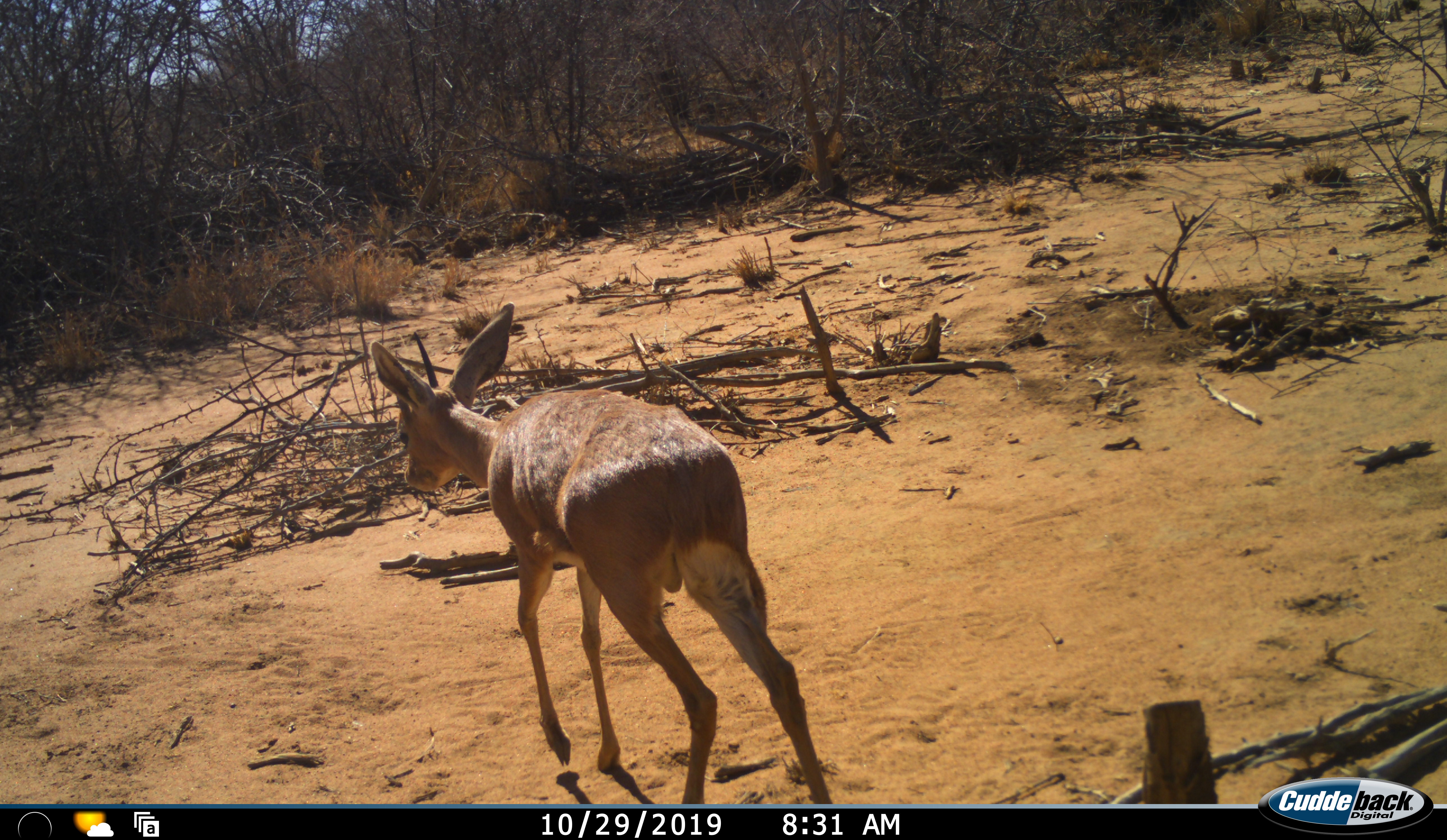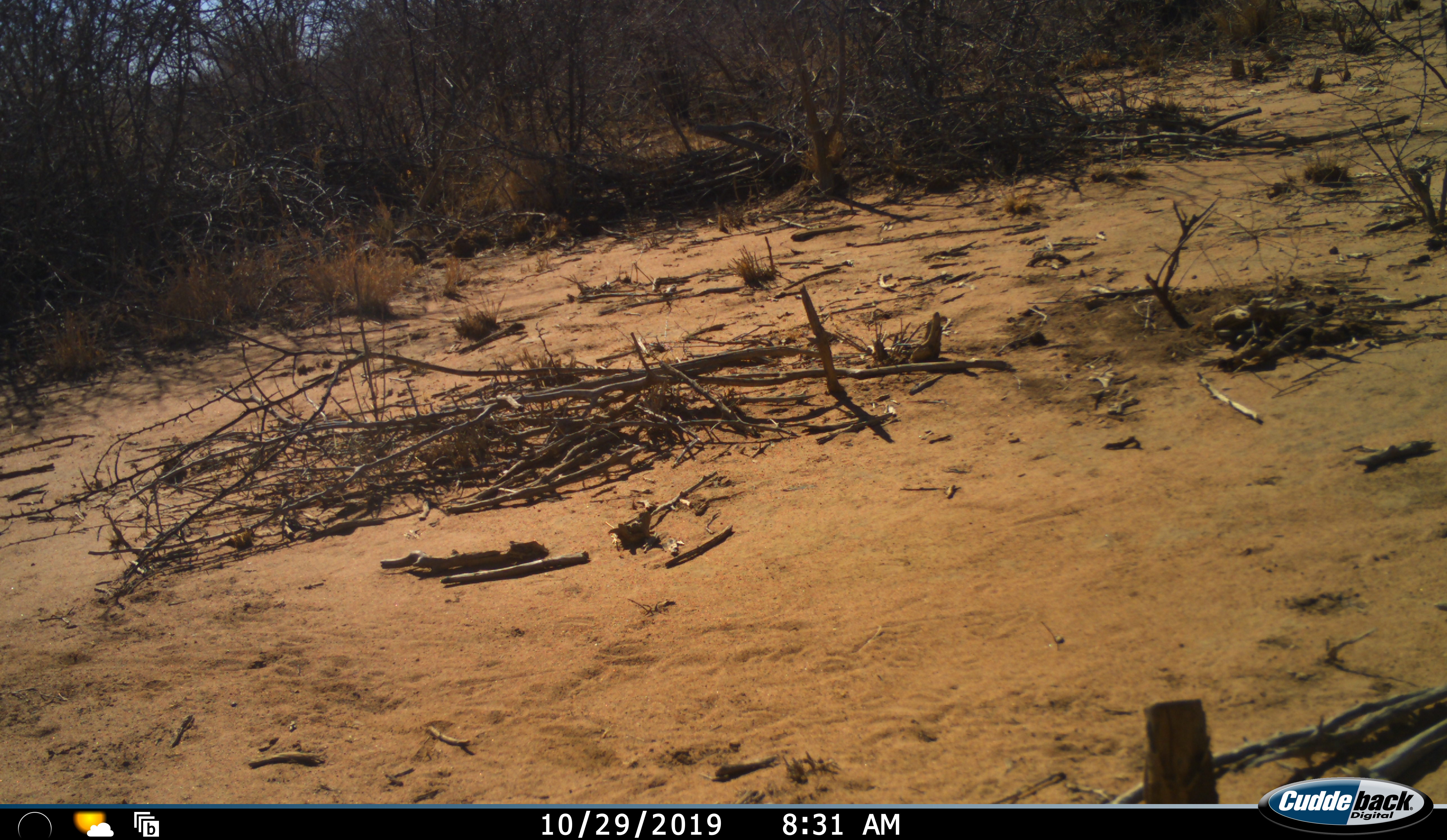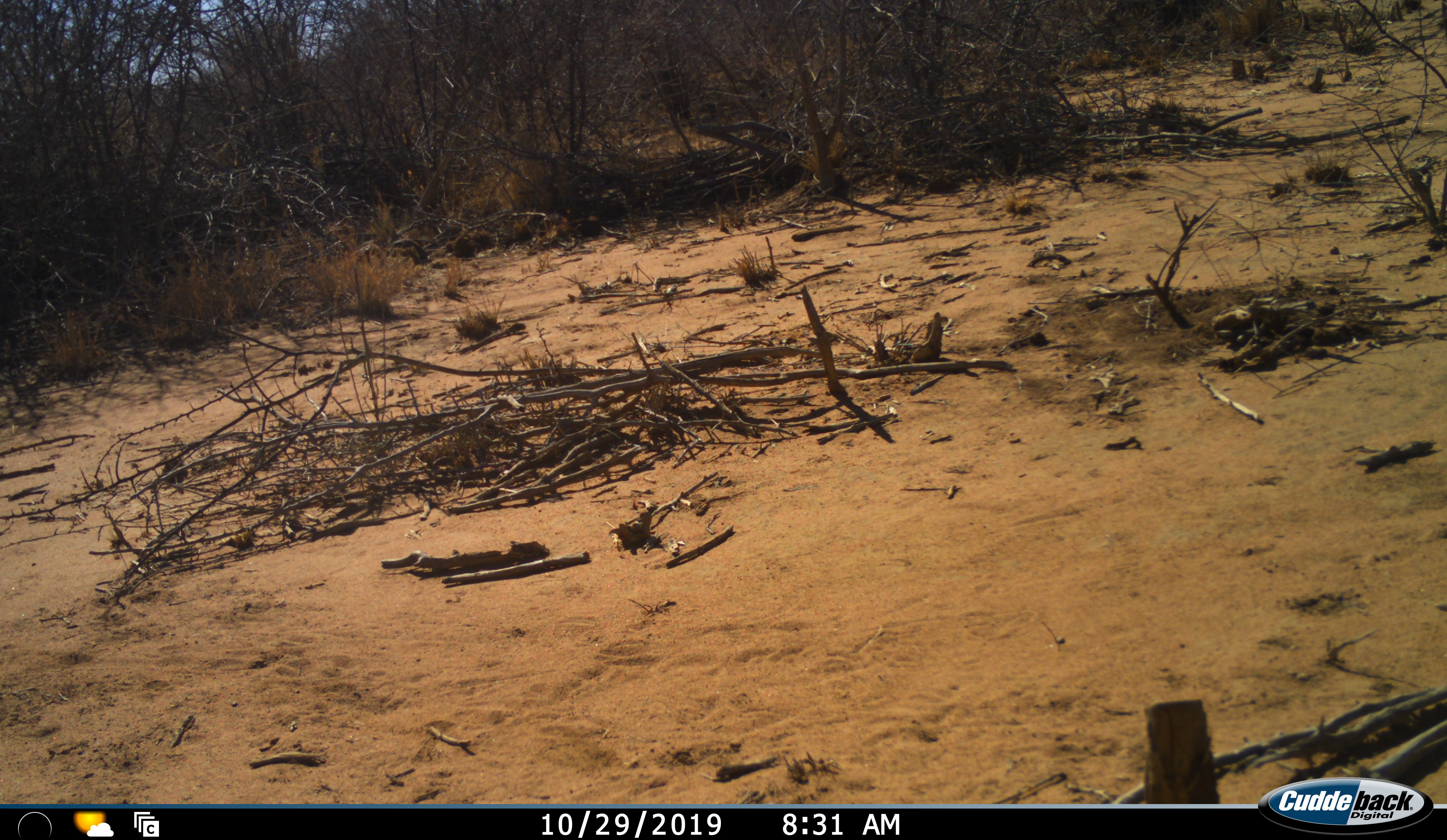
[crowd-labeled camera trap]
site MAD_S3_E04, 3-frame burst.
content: unidentified animal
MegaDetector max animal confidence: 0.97